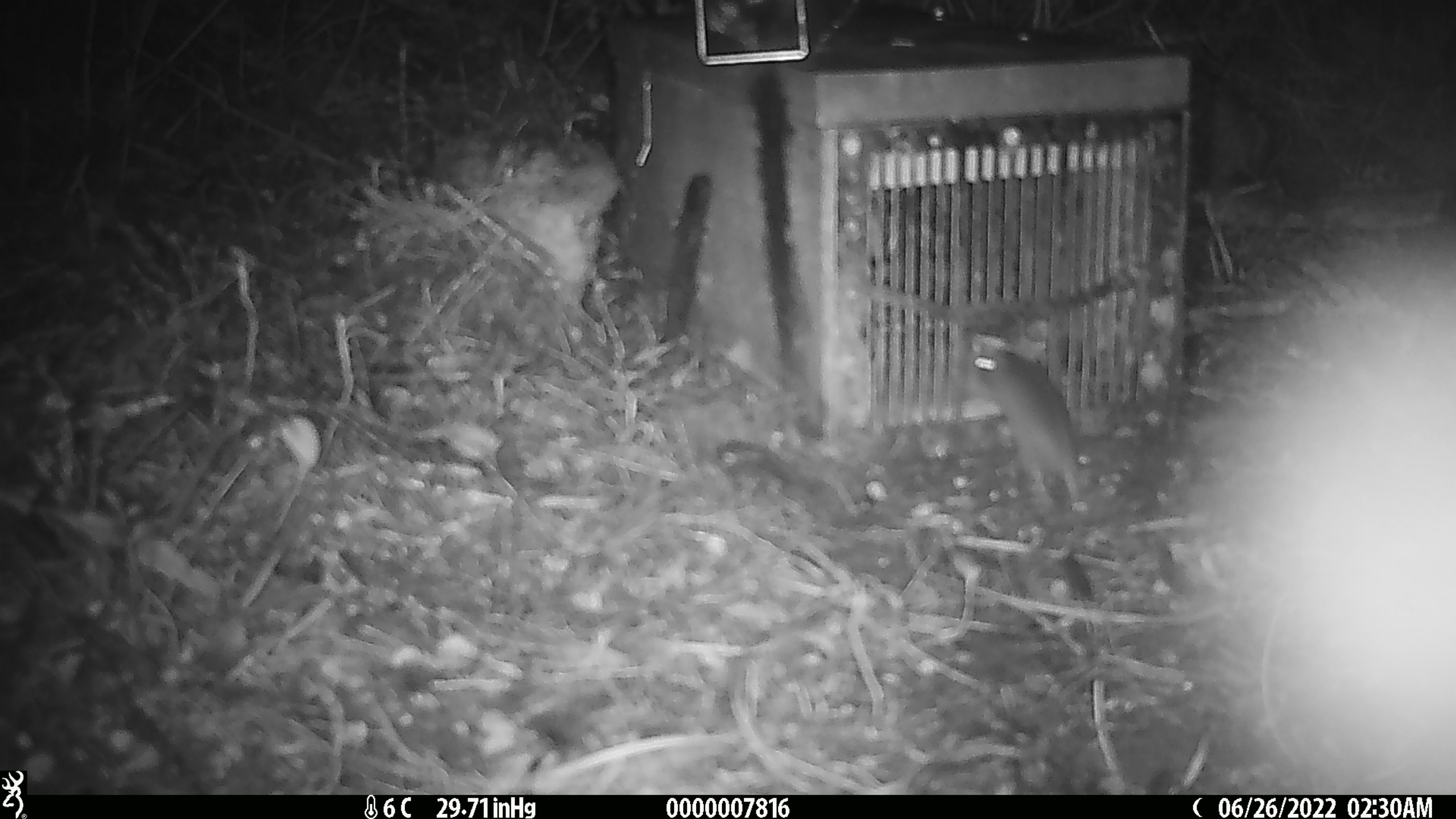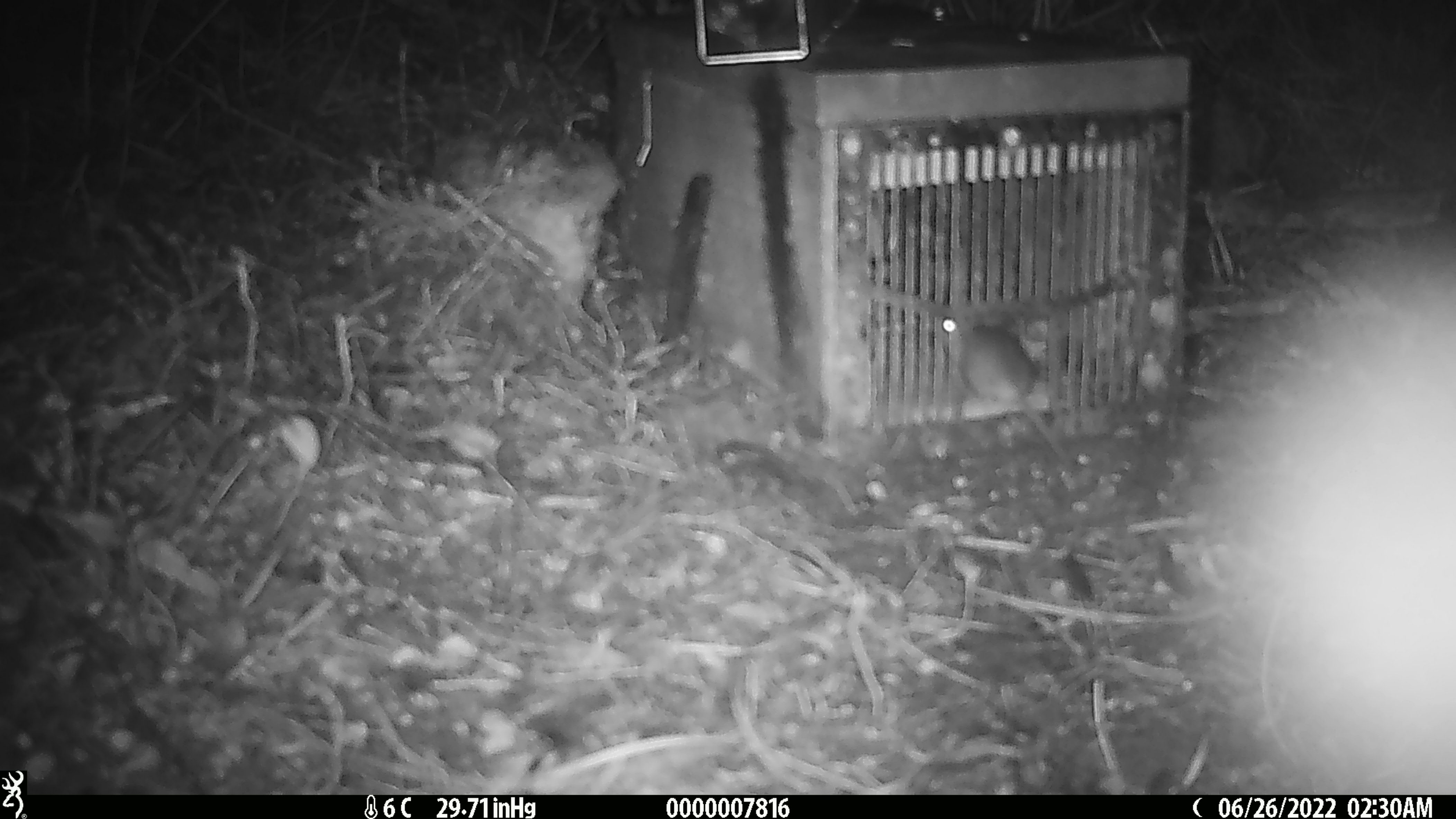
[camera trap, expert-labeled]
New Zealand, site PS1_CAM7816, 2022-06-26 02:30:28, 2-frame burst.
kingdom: Animalia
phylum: Chordata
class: Mammalia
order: Rodentia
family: Muridae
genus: Mus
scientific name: Mus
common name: mouse